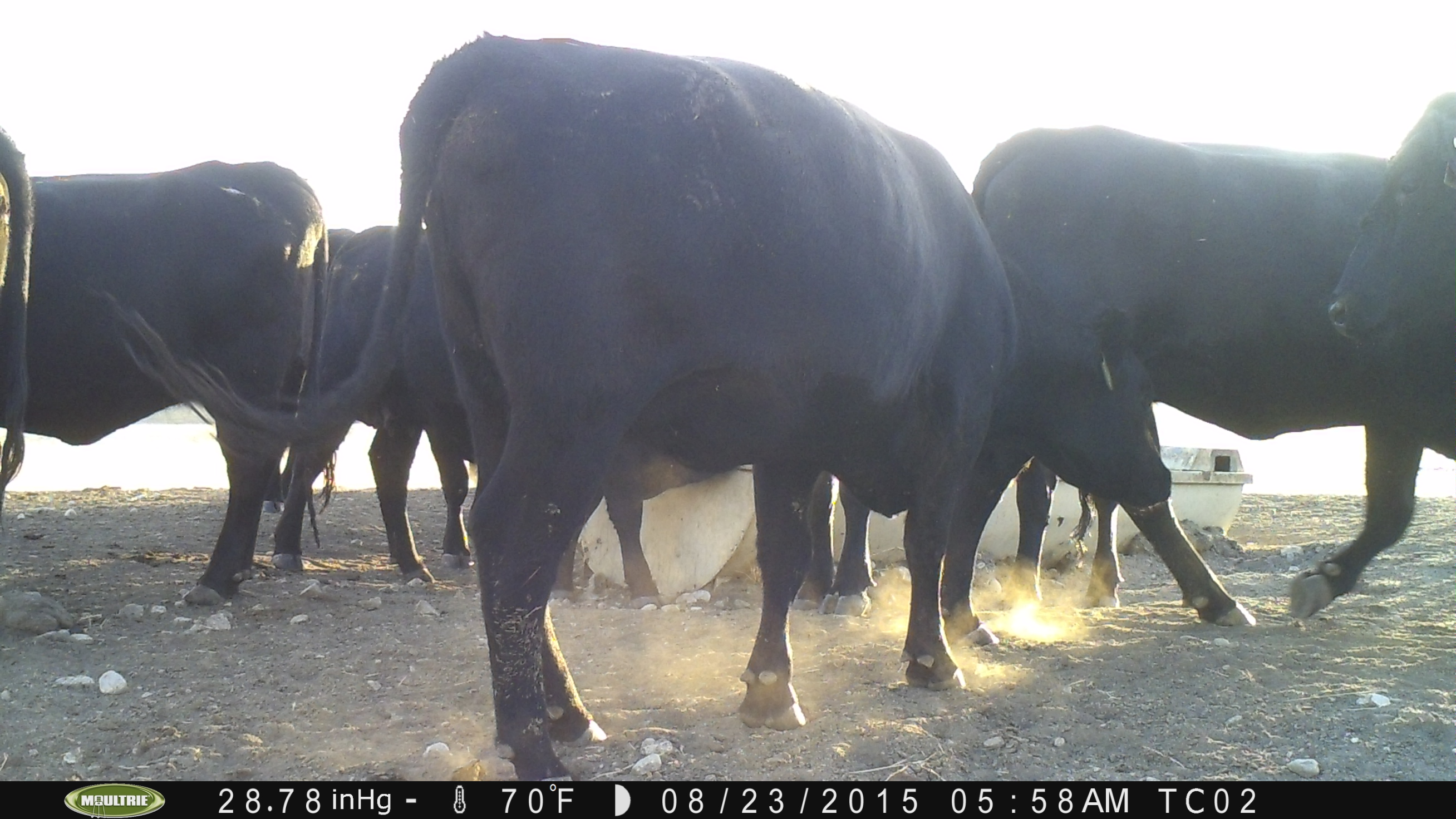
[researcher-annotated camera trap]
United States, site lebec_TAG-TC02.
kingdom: Animalia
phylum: Chordata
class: Mammalia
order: Artiodactyla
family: Bovidae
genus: Bos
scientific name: Bos taurus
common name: domestic cow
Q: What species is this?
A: Bos taurus (domestic cow).